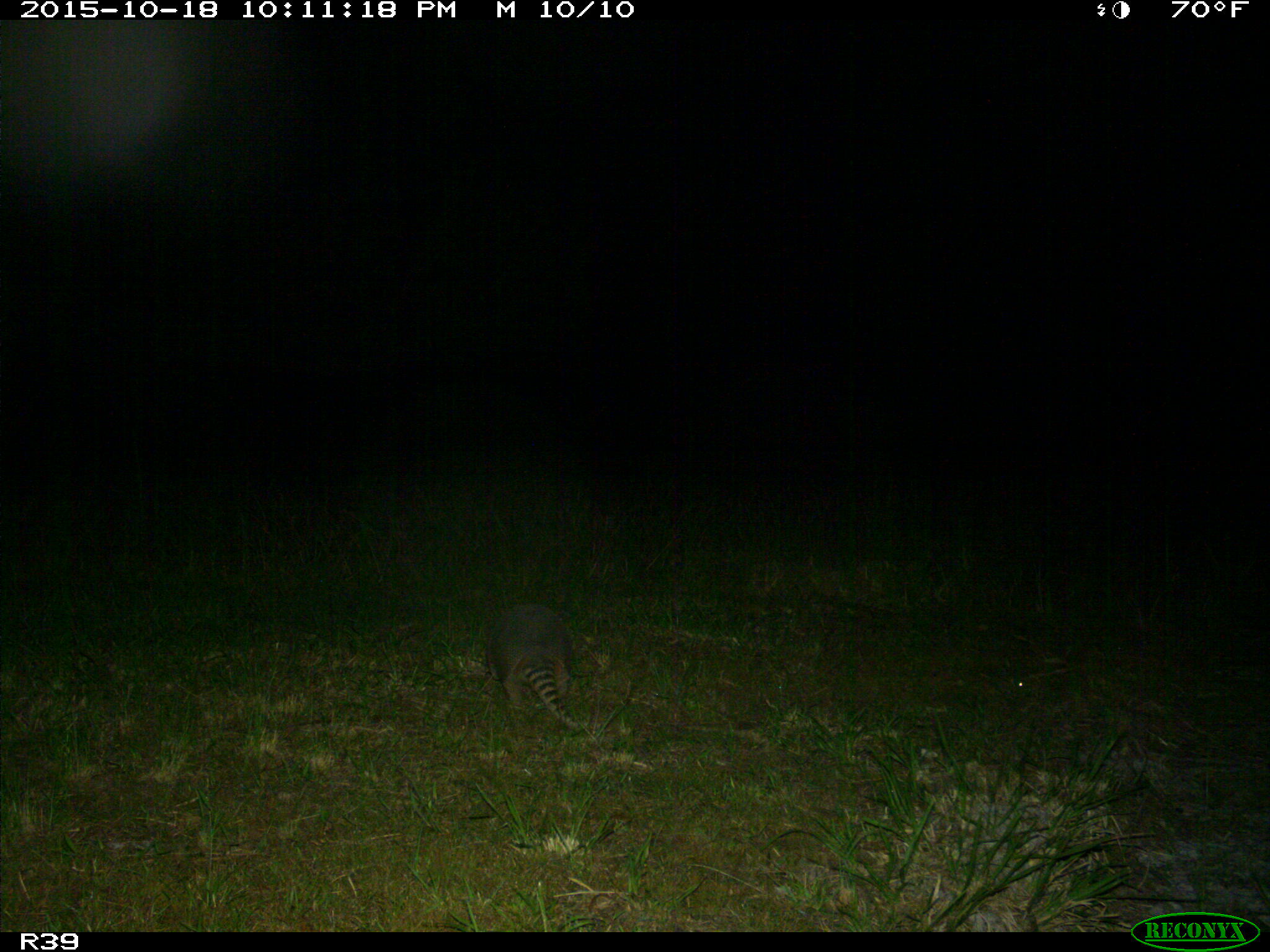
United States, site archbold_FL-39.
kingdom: Animalia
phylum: Chordata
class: Mammalia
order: Cingulata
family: Dasypodidae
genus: Dasypus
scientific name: Dasypus novemcinctus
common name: nine-banded armadillo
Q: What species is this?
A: Dasypus novemcinctus (nine-banded armadillo).